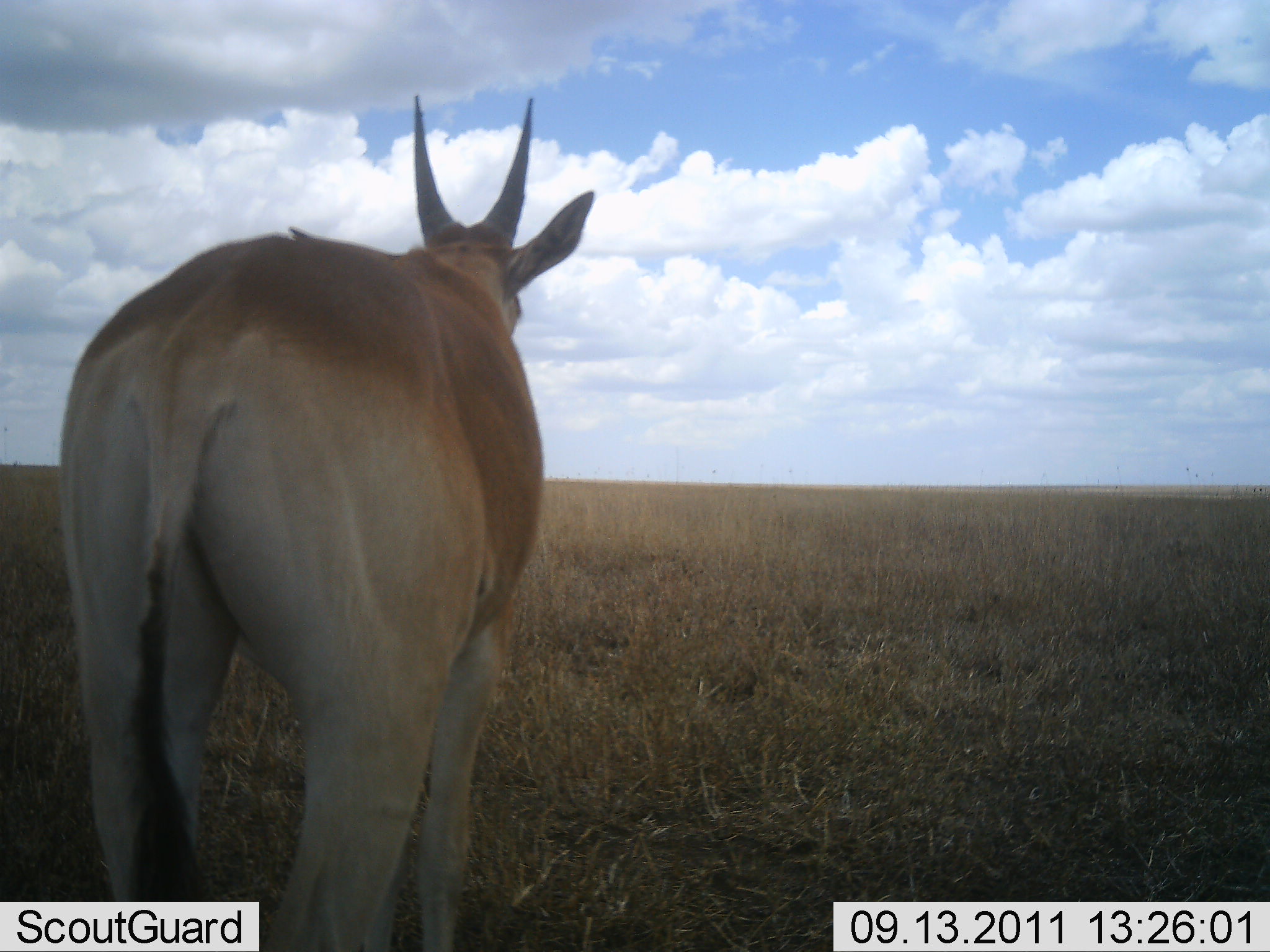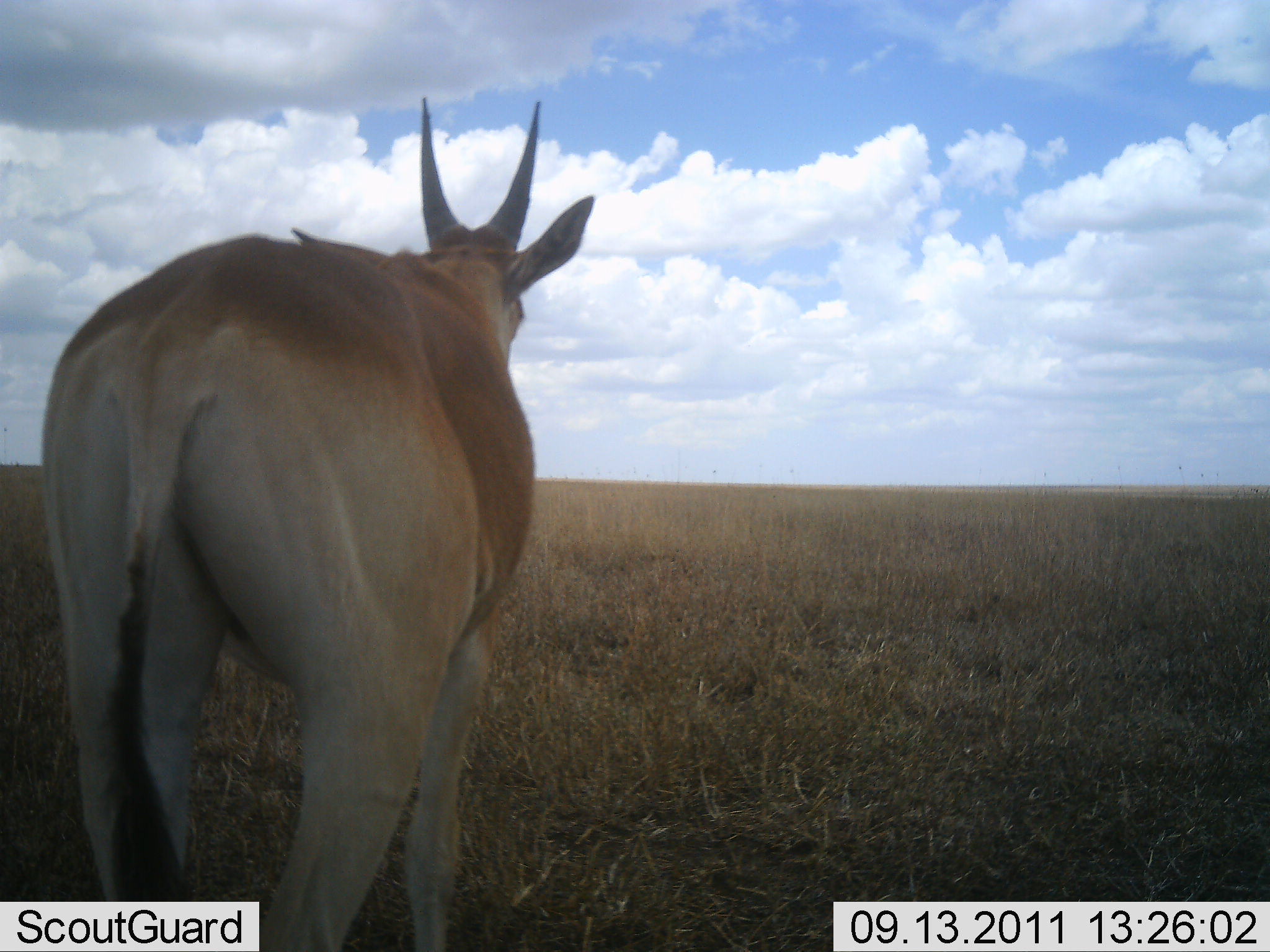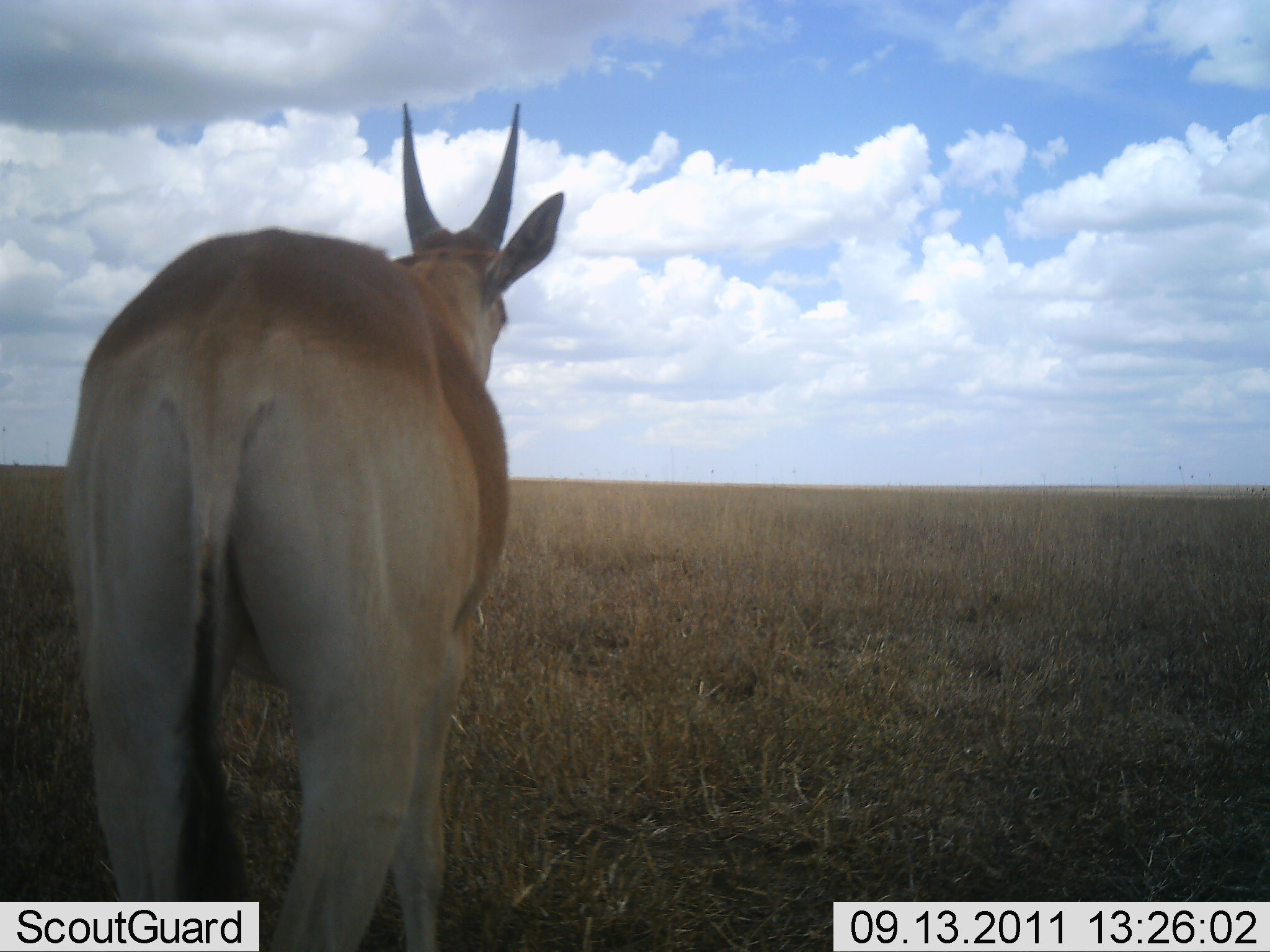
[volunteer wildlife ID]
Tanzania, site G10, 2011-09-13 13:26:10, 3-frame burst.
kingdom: Animalia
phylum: Chordata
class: Mammalia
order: Artiodactyla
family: Bovidae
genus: Tragelaphus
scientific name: Tragelaphus oryx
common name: eland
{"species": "eland (Tragelaphus oryx)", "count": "1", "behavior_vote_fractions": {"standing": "100%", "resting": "0%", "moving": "0%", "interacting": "0%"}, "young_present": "0%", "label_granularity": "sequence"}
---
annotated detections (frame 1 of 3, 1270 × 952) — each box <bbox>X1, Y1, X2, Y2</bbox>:
animal: <bbox>53, 94, 596, 949</bbox>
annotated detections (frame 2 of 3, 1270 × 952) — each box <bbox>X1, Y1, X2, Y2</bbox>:
animal: <bbox>38, 97, 594, 952</bbox>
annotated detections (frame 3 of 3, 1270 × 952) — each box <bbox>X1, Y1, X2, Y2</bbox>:
animal: <bbox>60, 97, 567, 952</bbox>